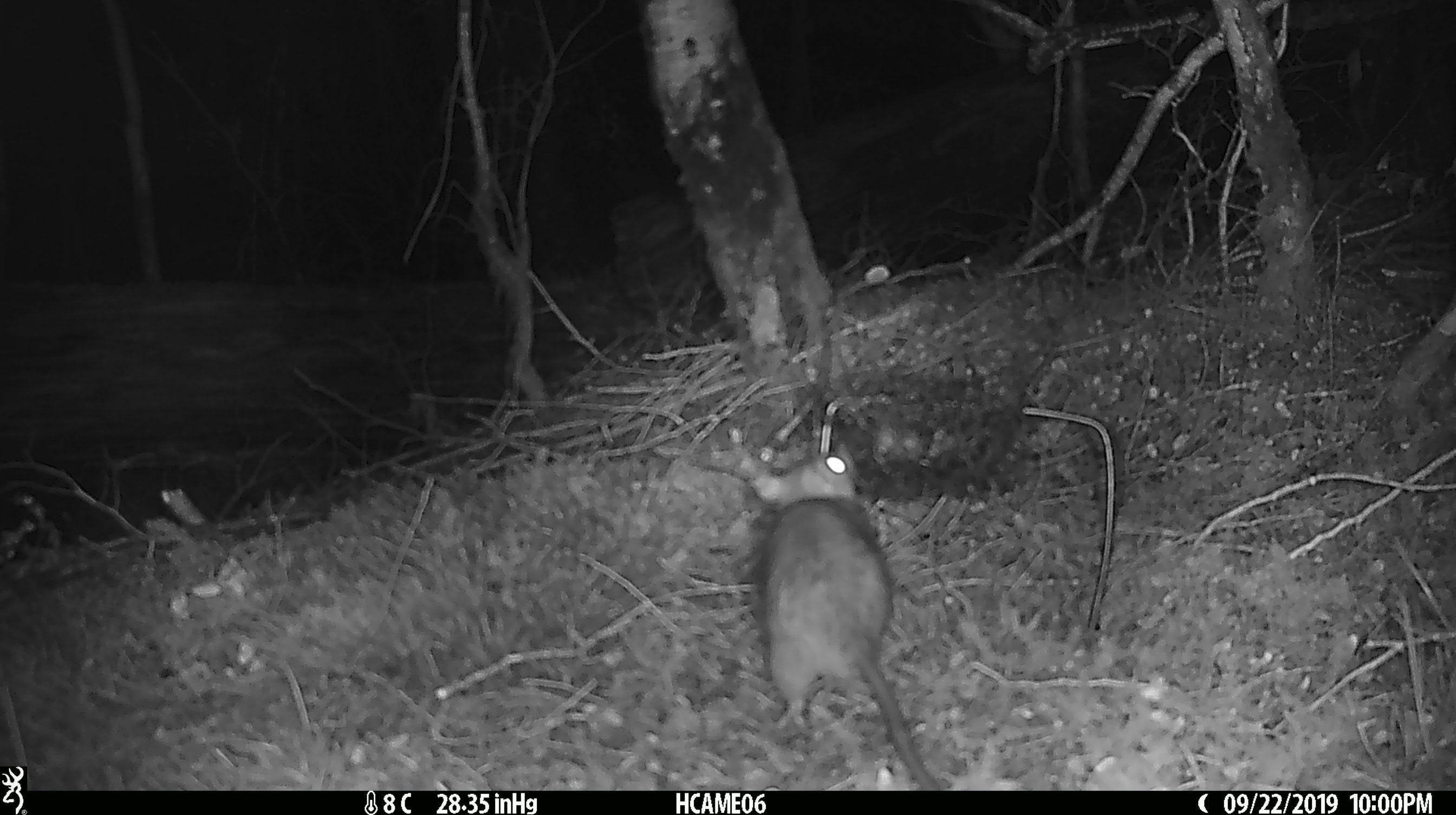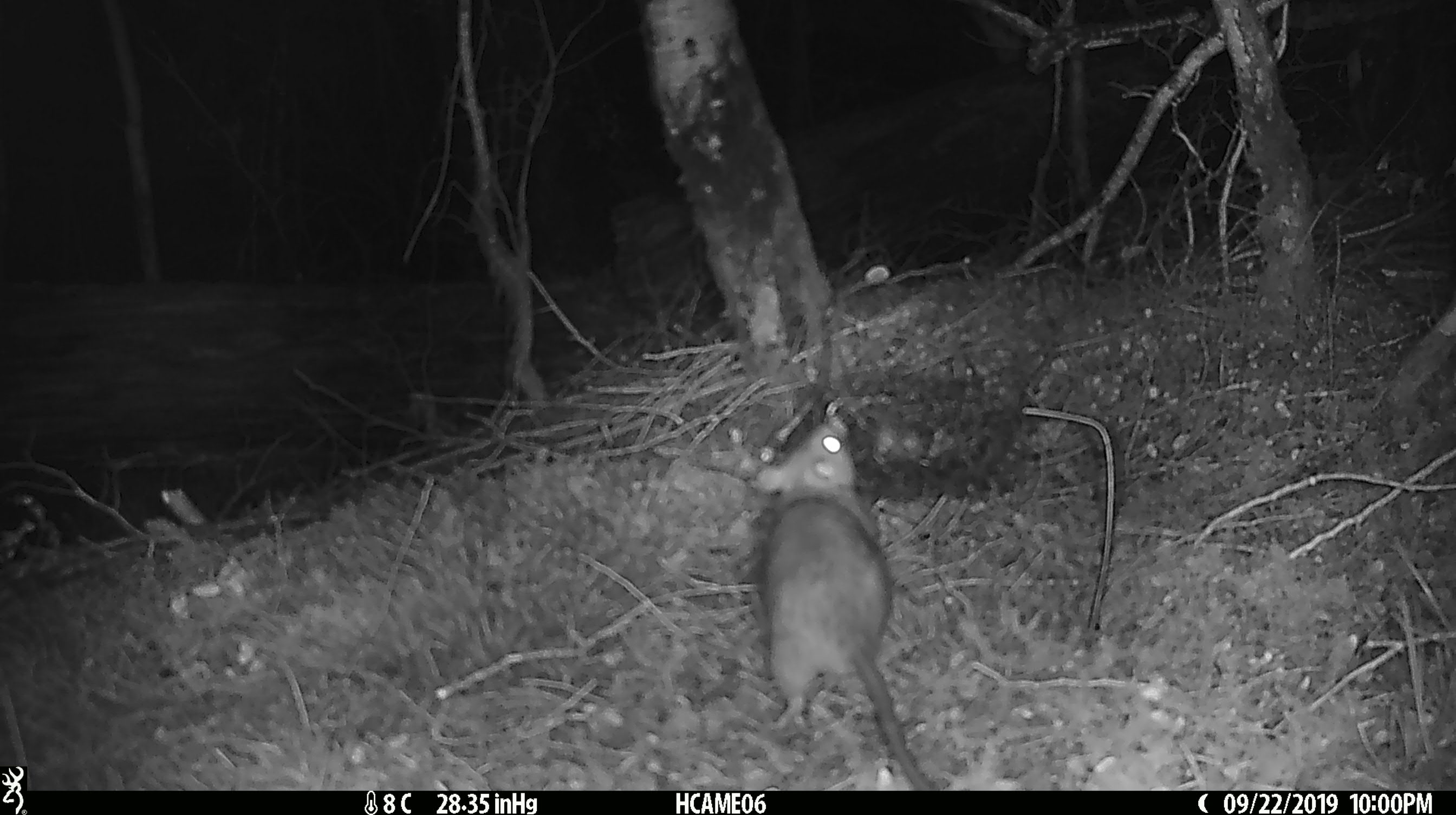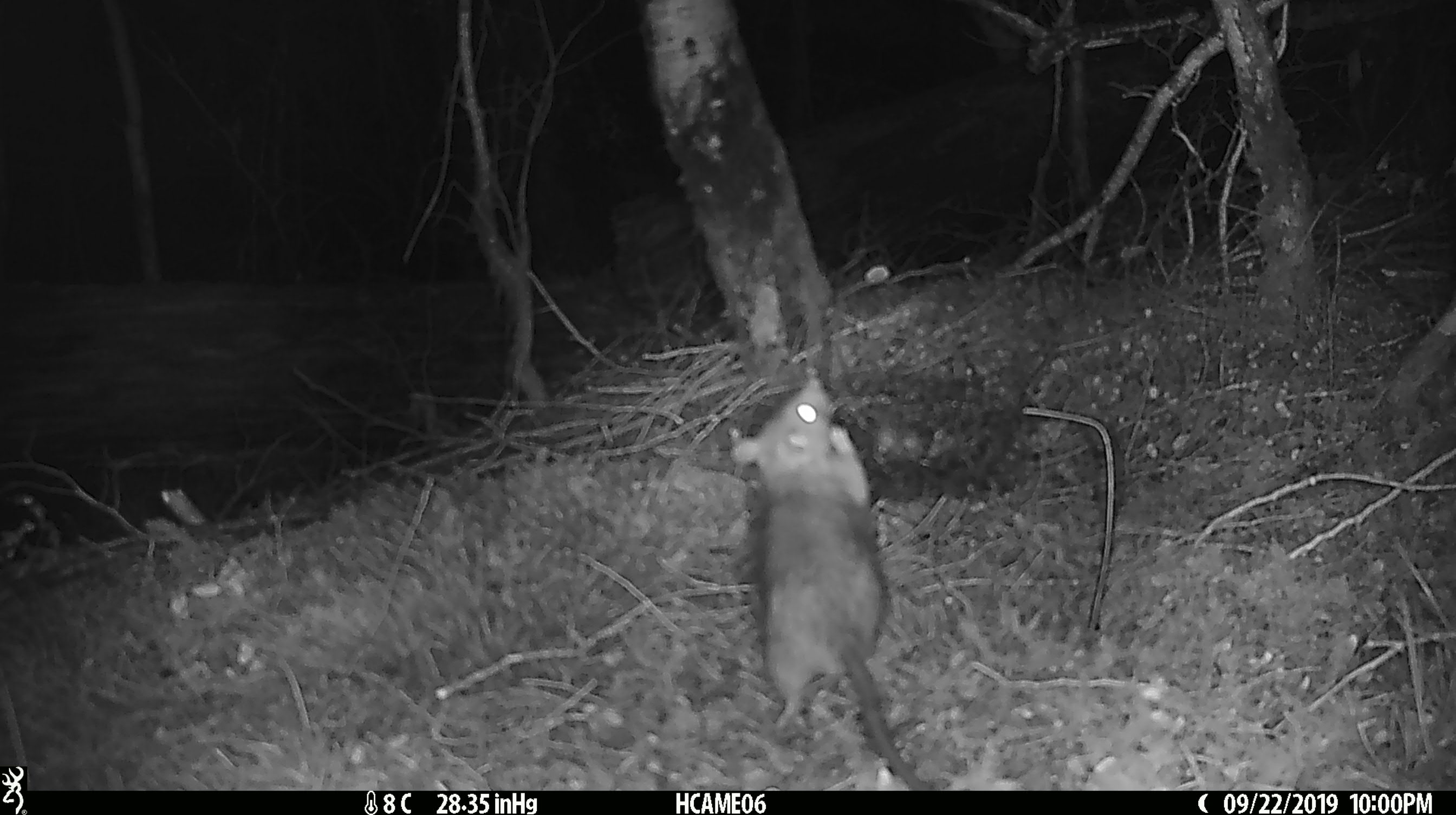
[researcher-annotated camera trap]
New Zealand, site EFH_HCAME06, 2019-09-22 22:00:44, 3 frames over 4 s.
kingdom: Animalia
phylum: Chordata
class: Mammalia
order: Rodentia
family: Muridae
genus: Rattus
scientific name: Rattus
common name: rat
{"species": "rat (Rattus)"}